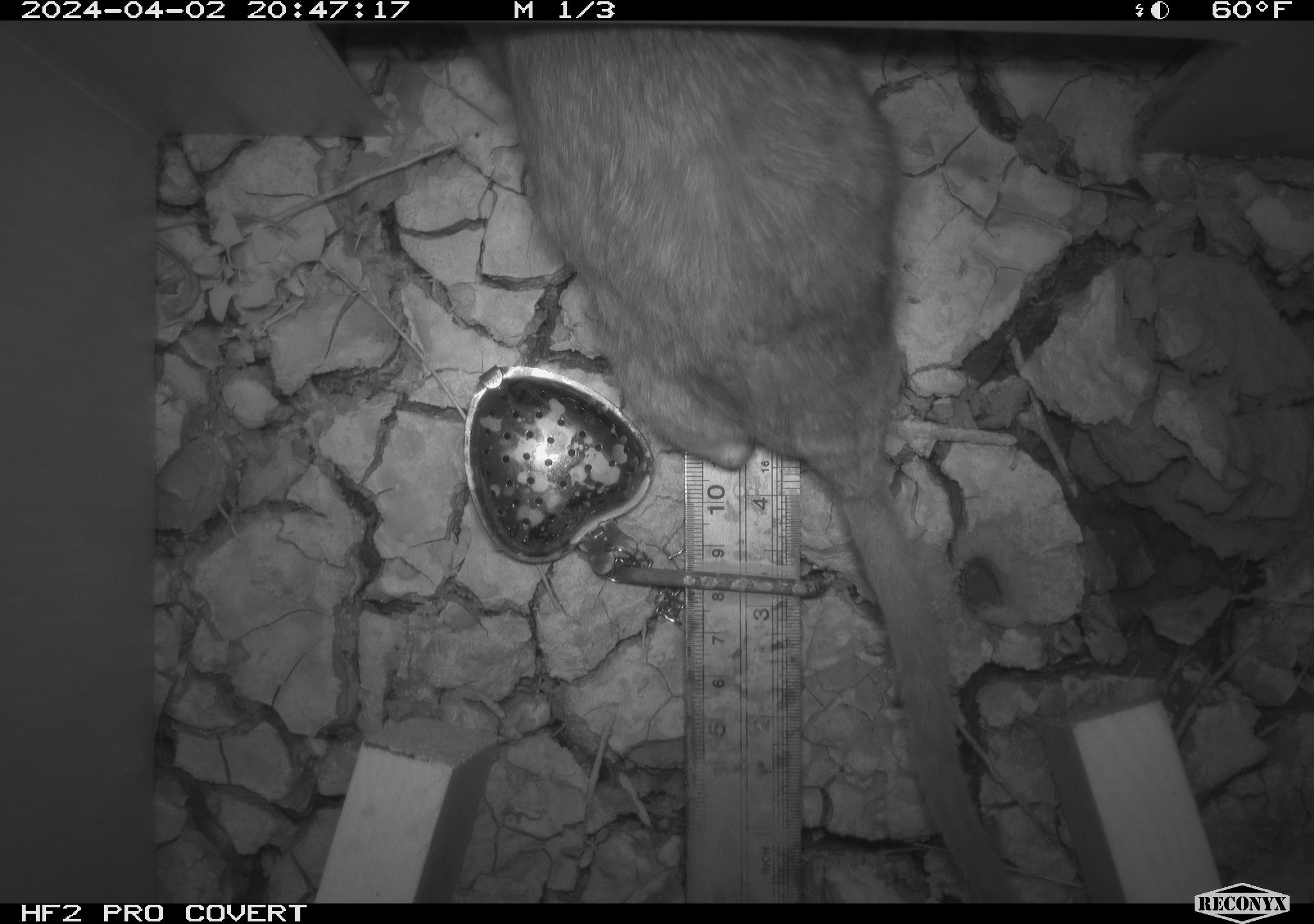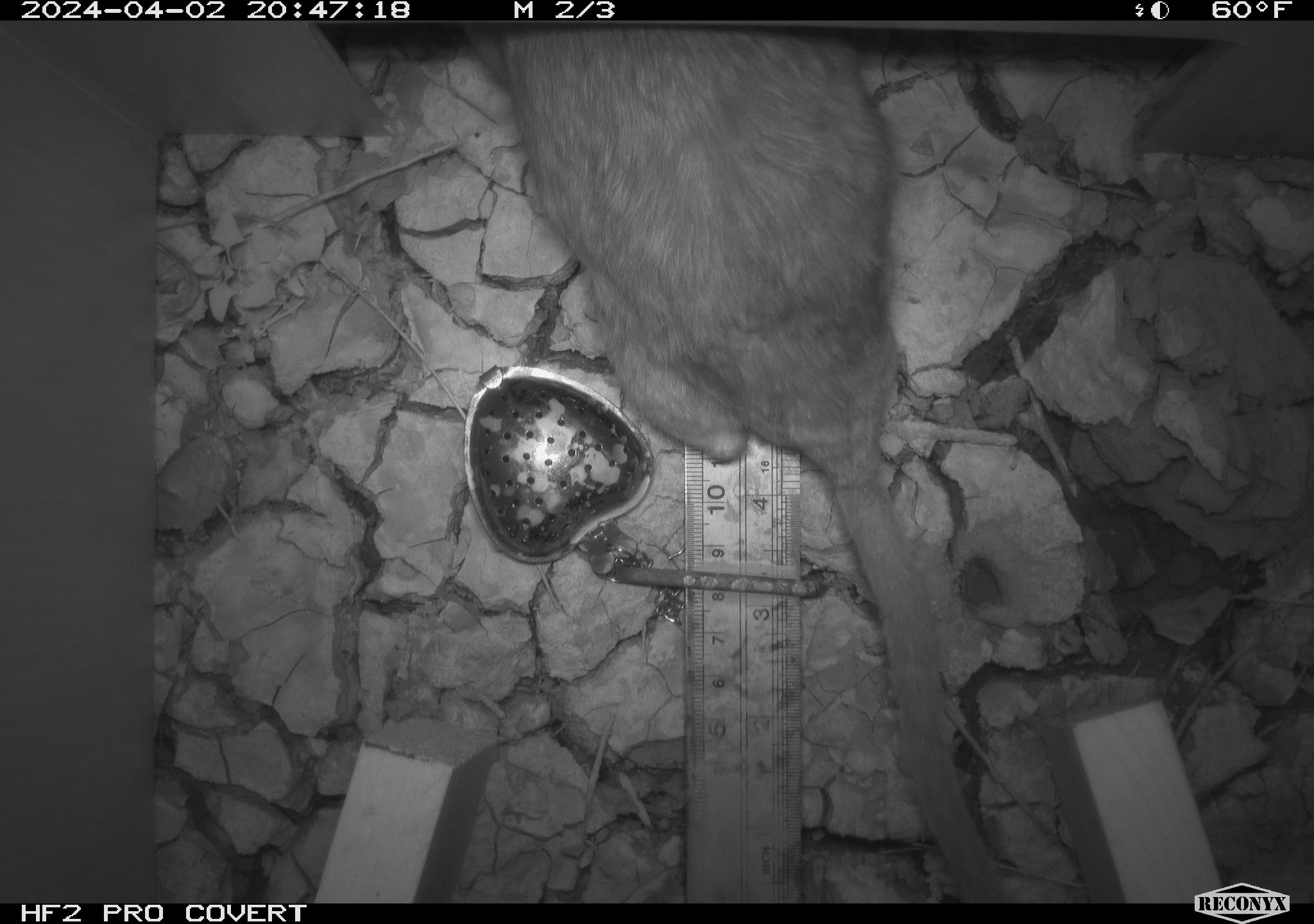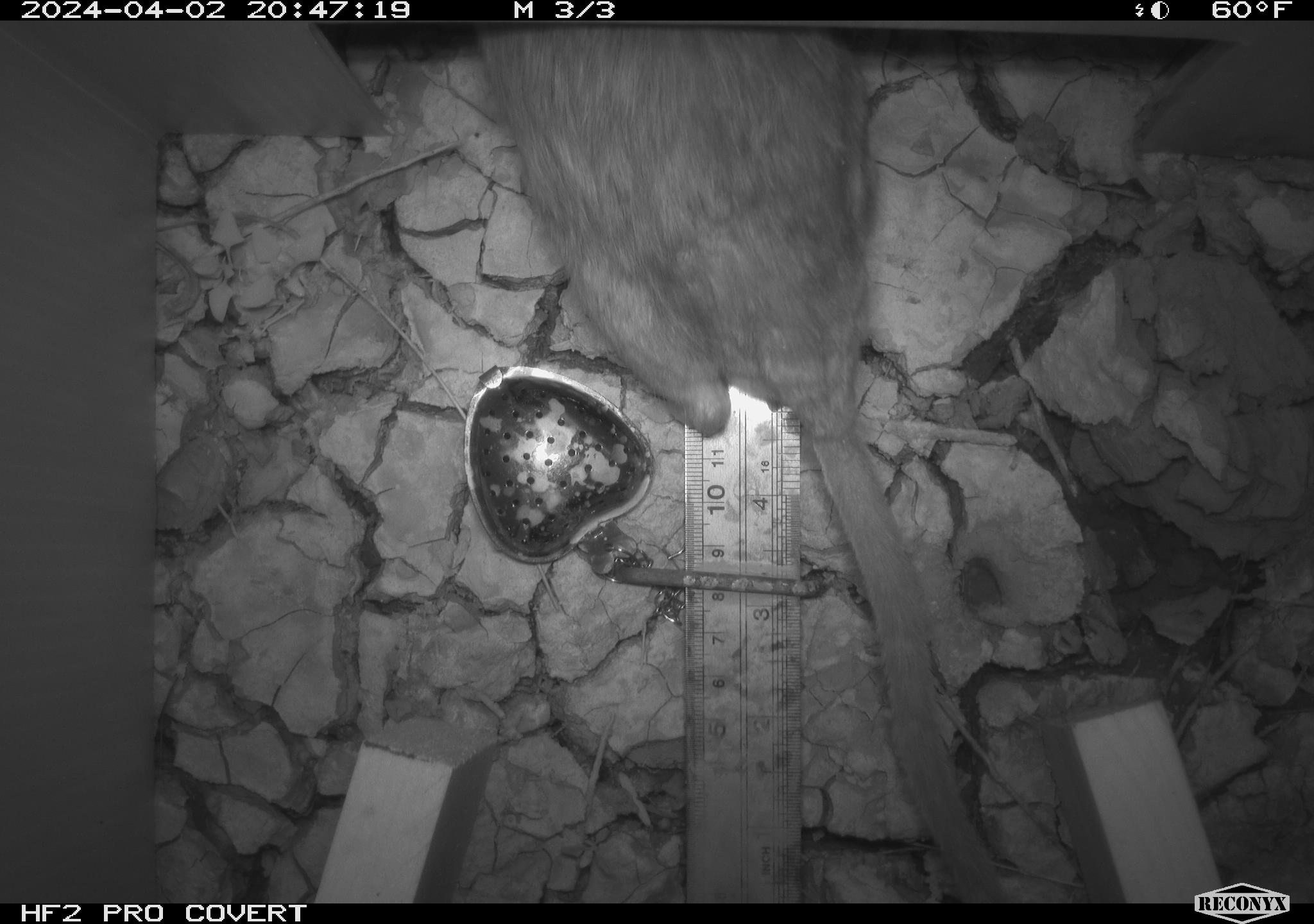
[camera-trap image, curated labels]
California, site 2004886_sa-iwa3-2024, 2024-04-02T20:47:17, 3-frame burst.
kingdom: Animalia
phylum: Chordata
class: Mammalia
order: Rodentia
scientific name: Rodentia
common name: woodrat or rat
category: woodrat or rat species